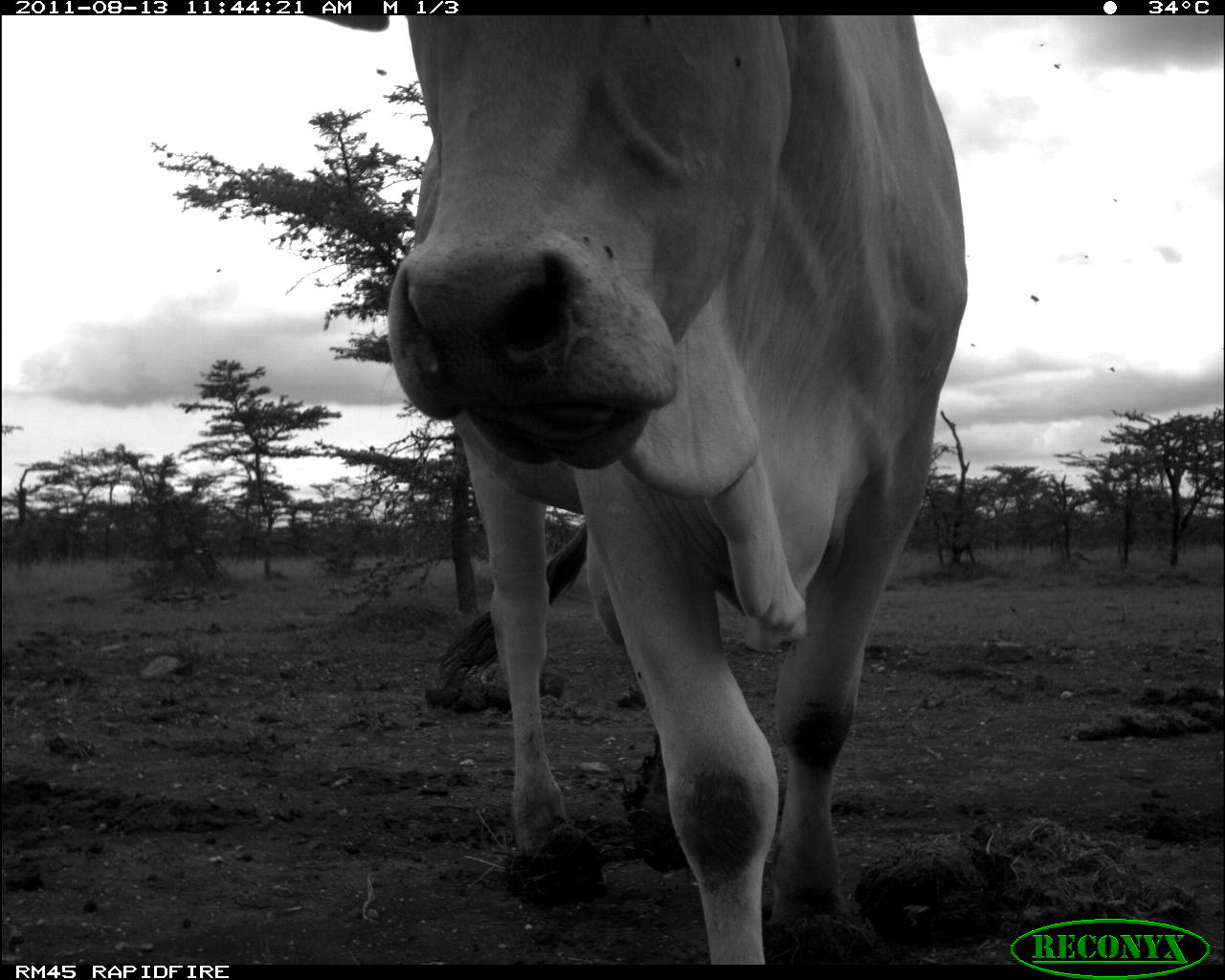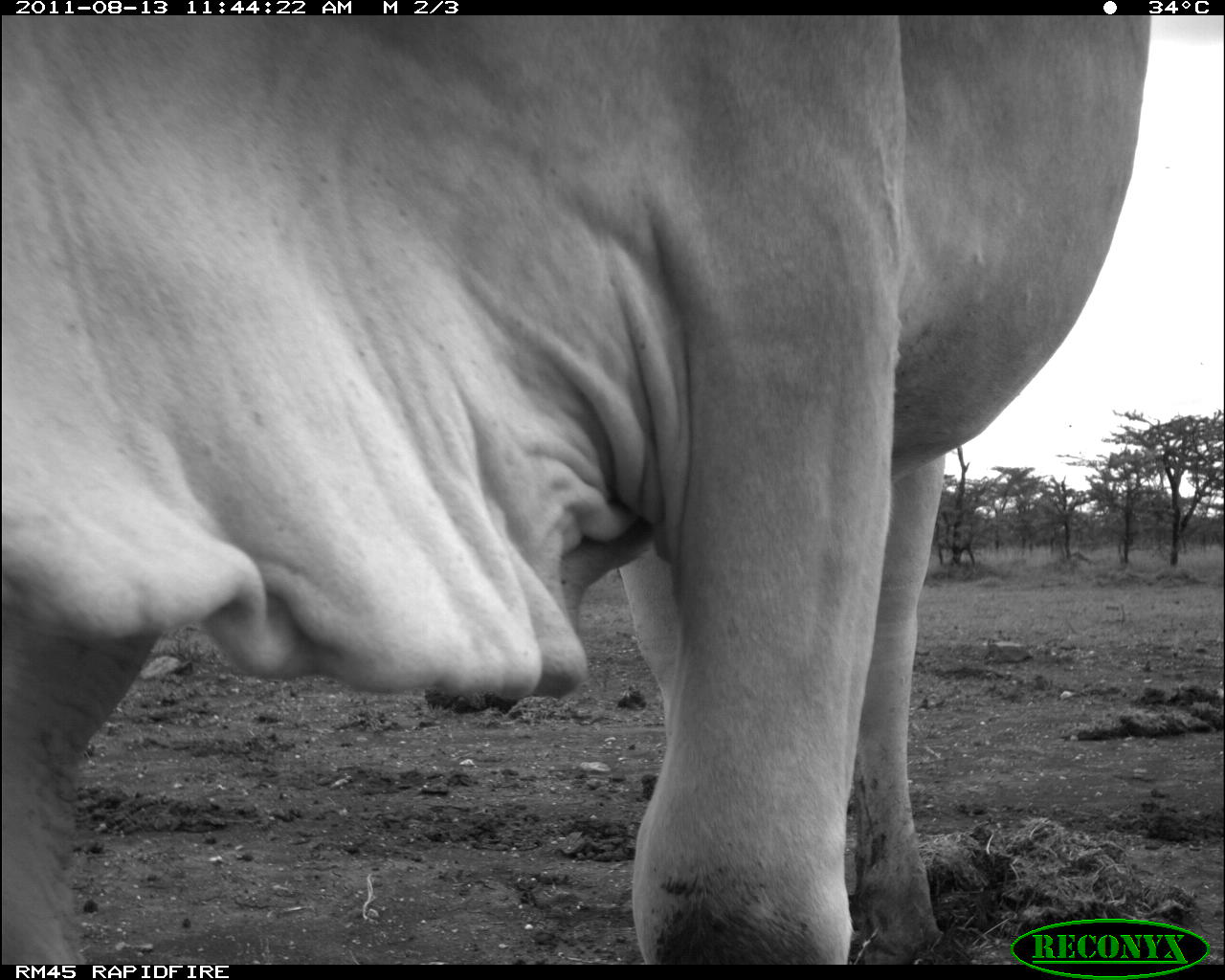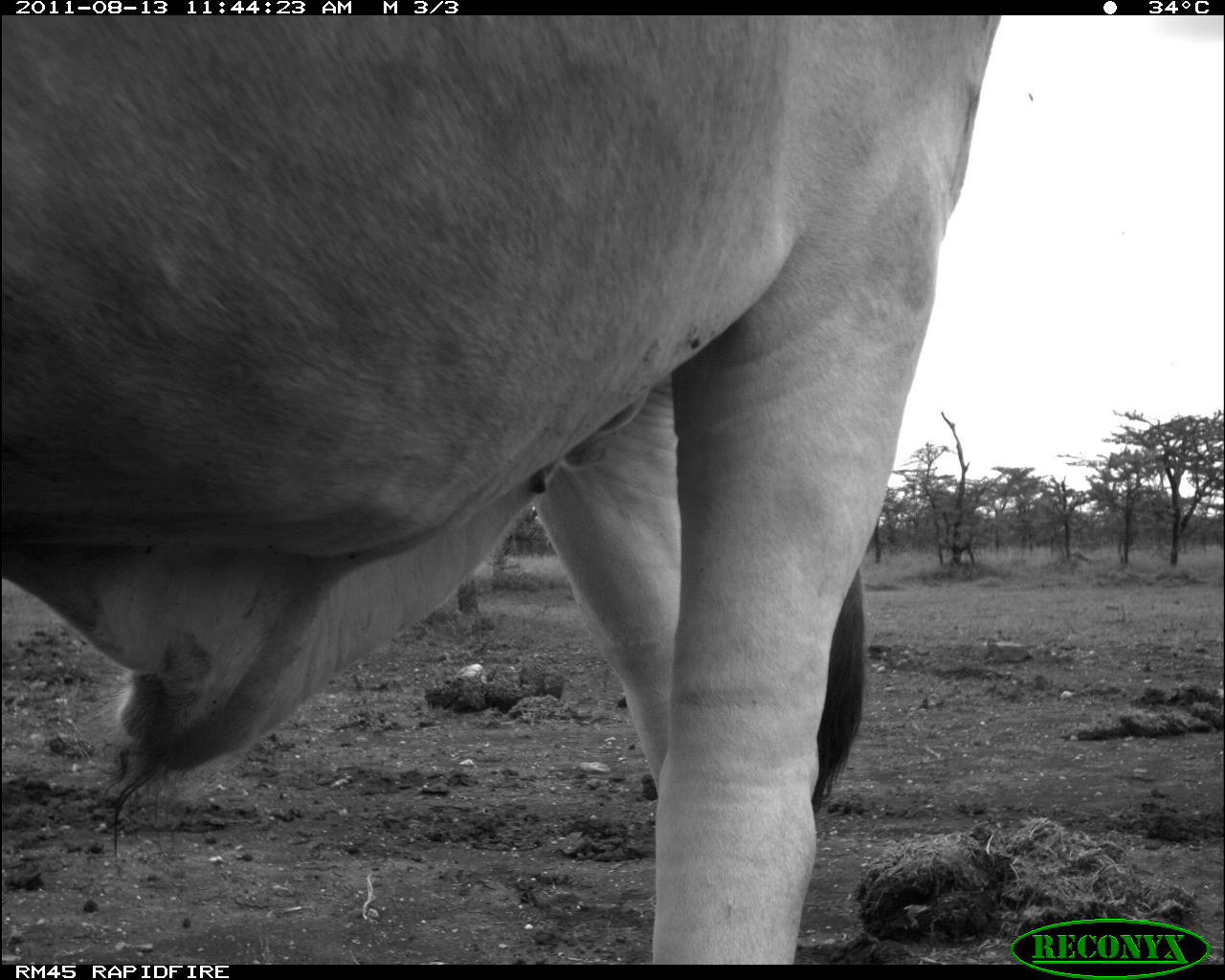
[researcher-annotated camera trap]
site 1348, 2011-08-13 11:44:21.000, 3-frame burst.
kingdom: Animalia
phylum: Chordata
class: Mammalia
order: Artiodactyla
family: Bovidae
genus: Bos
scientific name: Bos taurus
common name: domestic cattle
Bos taurus (domestic cattle), count 1.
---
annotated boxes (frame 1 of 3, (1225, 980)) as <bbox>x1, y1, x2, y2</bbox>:
bos taurus: <bbox>294, 15, 967, 964</bbox>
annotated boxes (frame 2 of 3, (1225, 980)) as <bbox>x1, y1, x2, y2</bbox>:
bos taurus: <bbox>0, 15, 1151, 965</bbox>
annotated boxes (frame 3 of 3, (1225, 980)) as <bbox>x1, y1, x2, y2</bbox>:
bos taurus: <bbox>0, 15, 1002, 965</bbox>